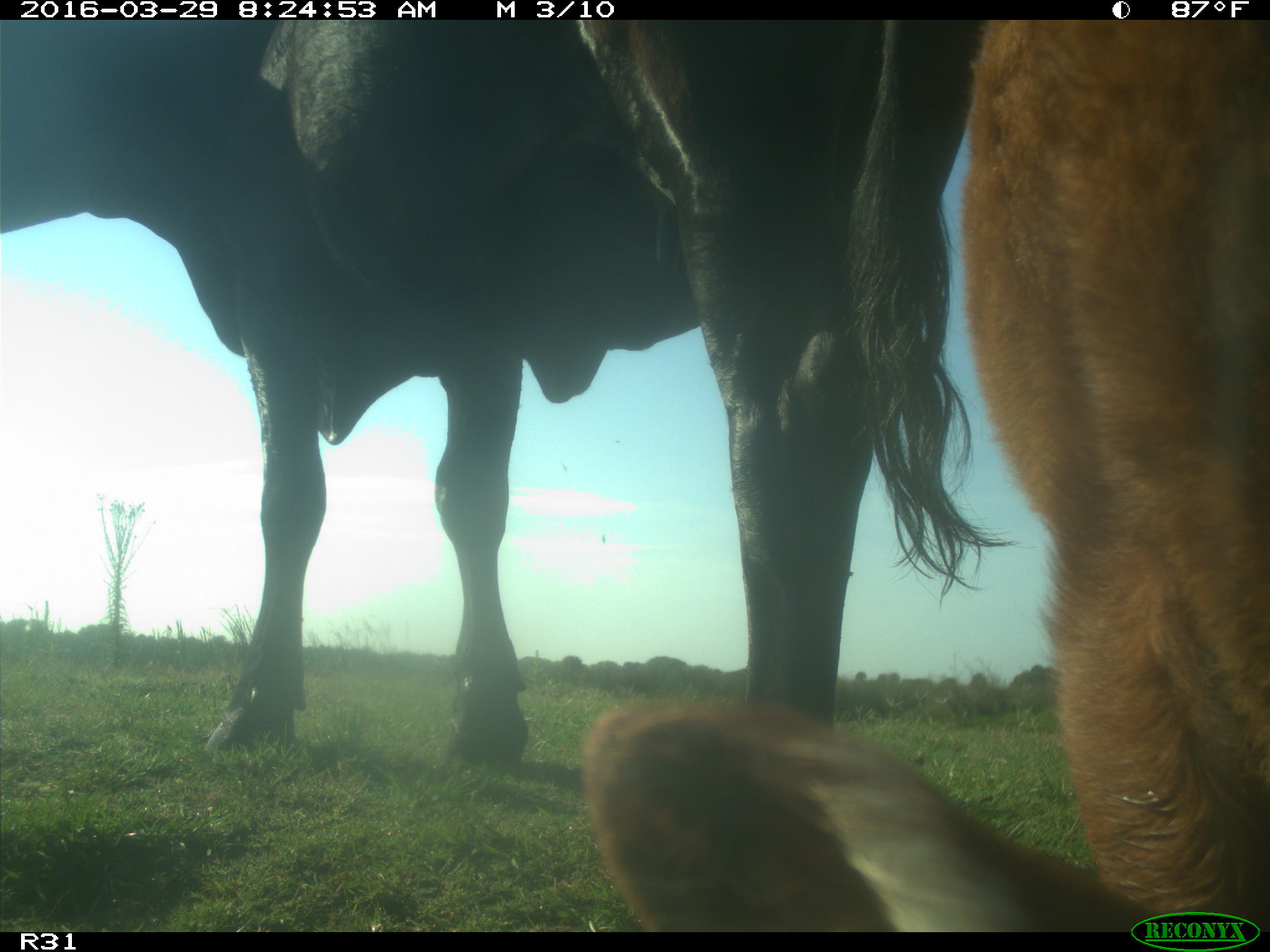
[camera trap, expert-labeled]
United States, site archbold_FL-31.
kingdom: Animalia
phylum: Chordata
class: Mammalia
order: Artiodactyla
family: Bovidae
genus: Bos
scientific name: Bos taurus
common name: domestic cow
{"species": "Bos taurus (domestic cow)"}